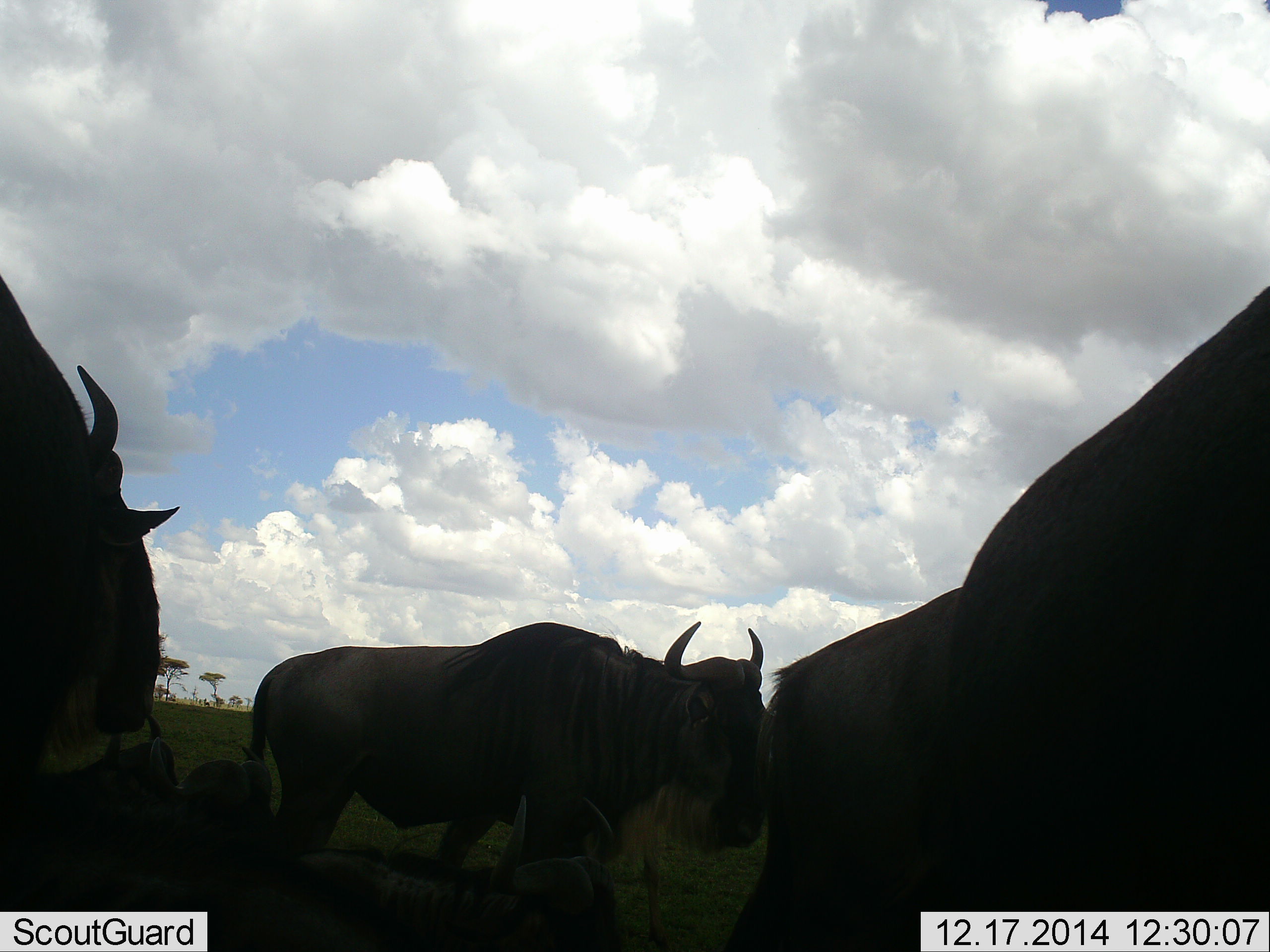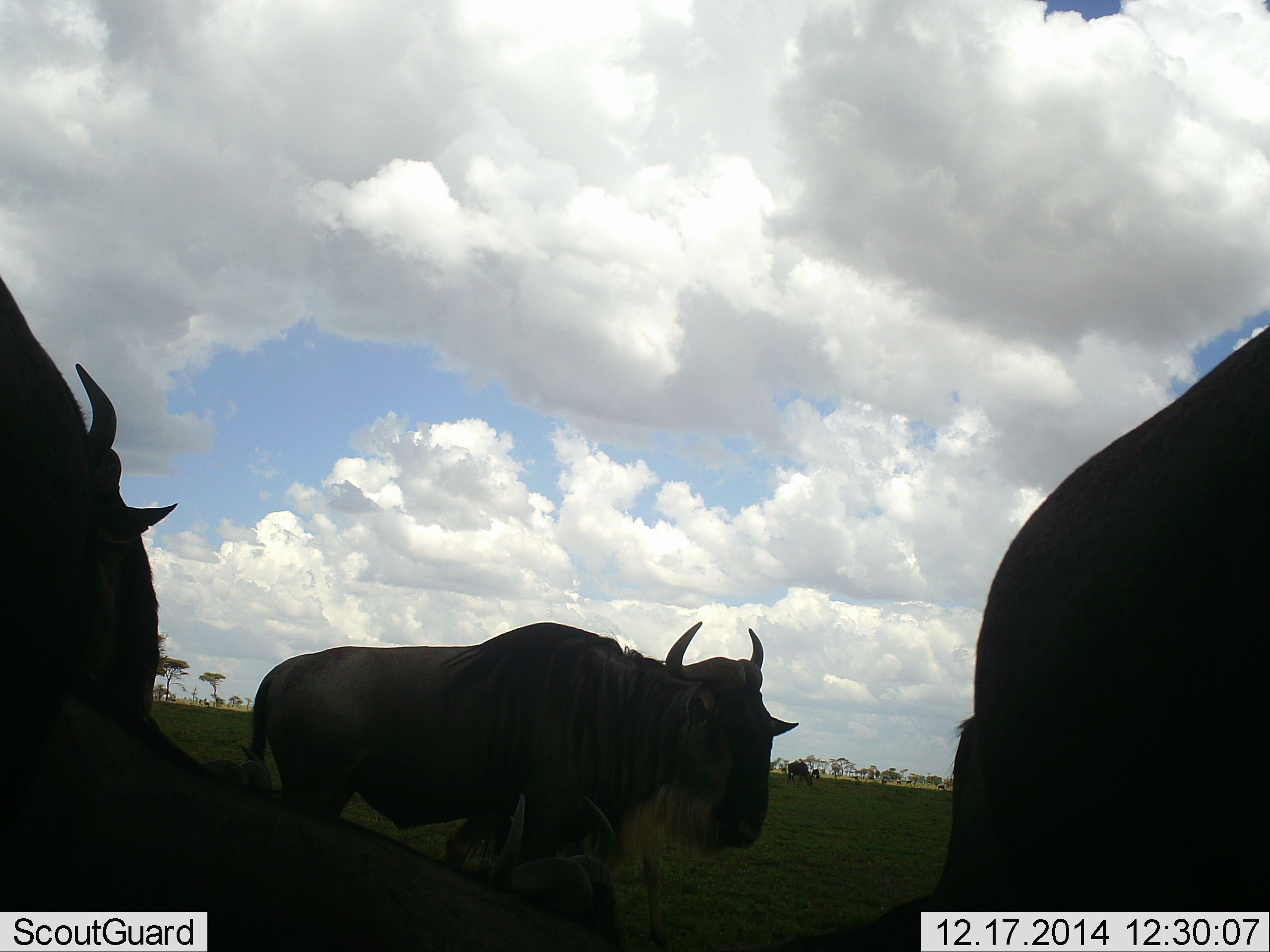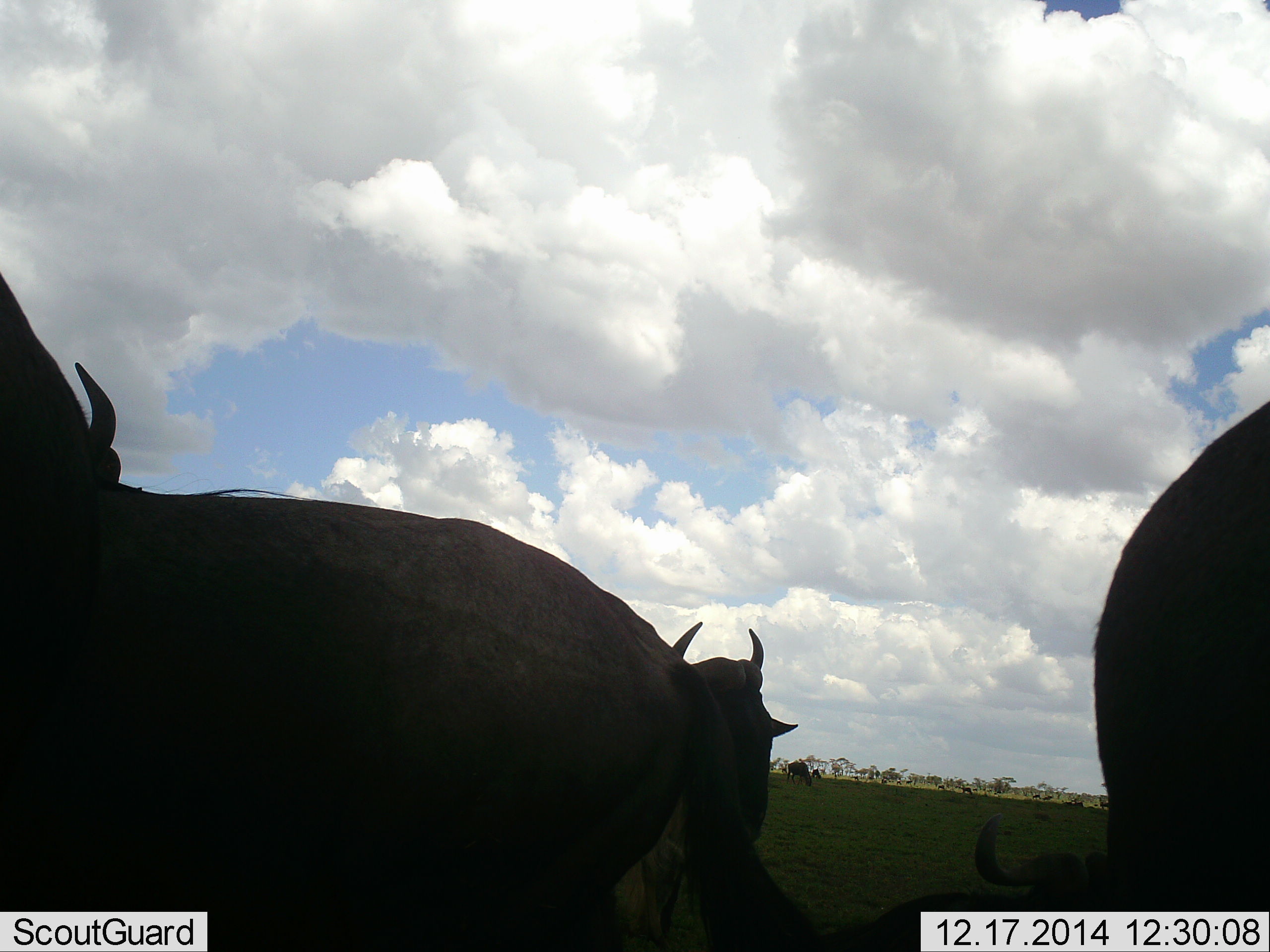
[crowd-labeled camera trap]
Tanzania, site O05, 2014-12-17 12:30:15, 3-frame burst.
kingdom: Animalia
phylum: Chordata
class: Mammalia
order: Artiodactyla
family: Bovidae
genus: Connochaetes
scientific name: Connochaetes taurinus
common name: blue wildebeest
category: wildebeest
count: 4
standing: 60%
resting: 50%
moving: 40%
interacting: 10%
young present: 0%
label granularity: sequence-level